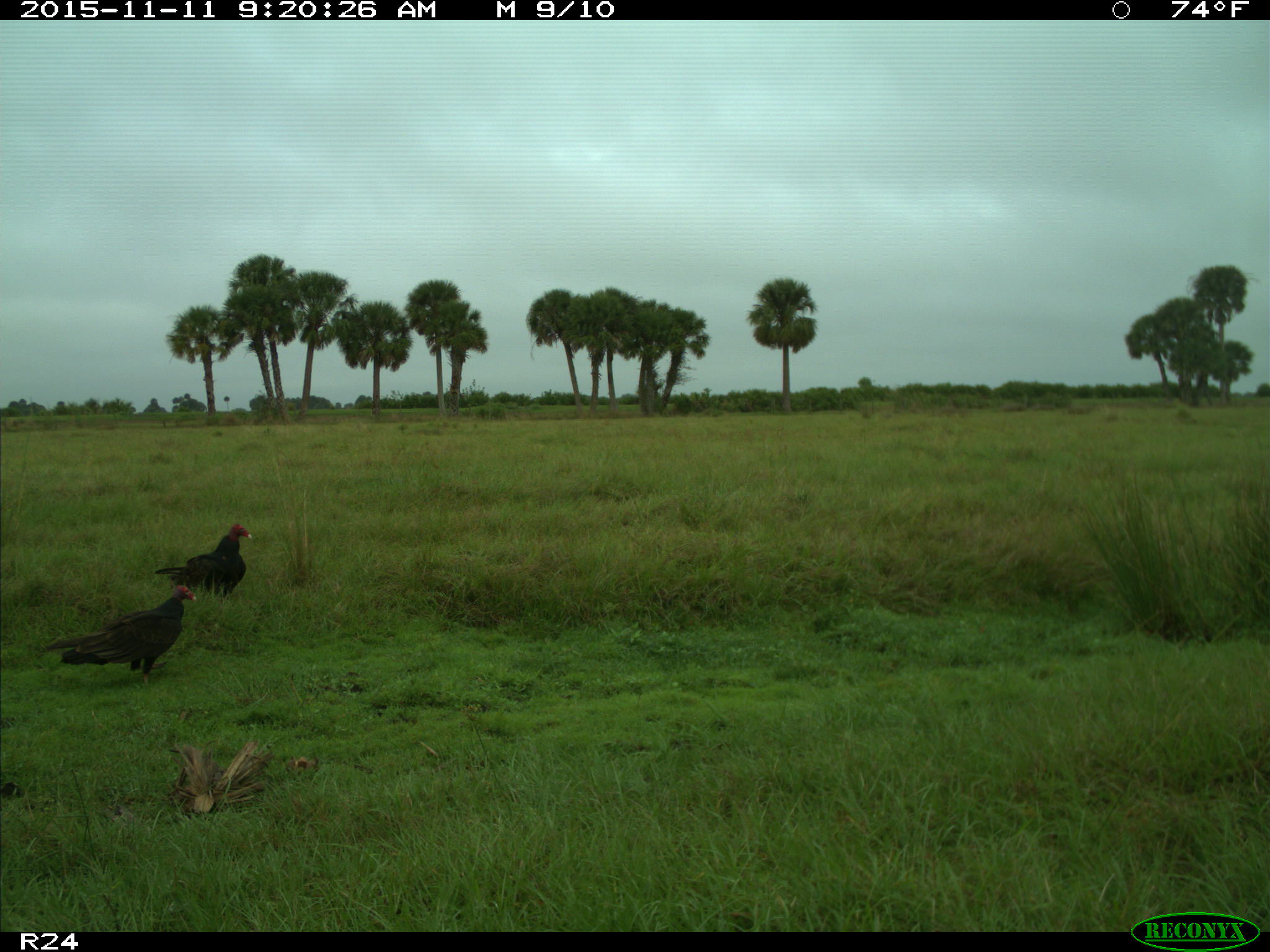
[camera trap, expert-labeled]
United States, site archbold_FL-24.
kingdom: Animalia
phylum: Chordata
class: Aves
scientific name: Aves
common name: birds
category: unidentified bird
Unidentified bird (birds) (Aves).